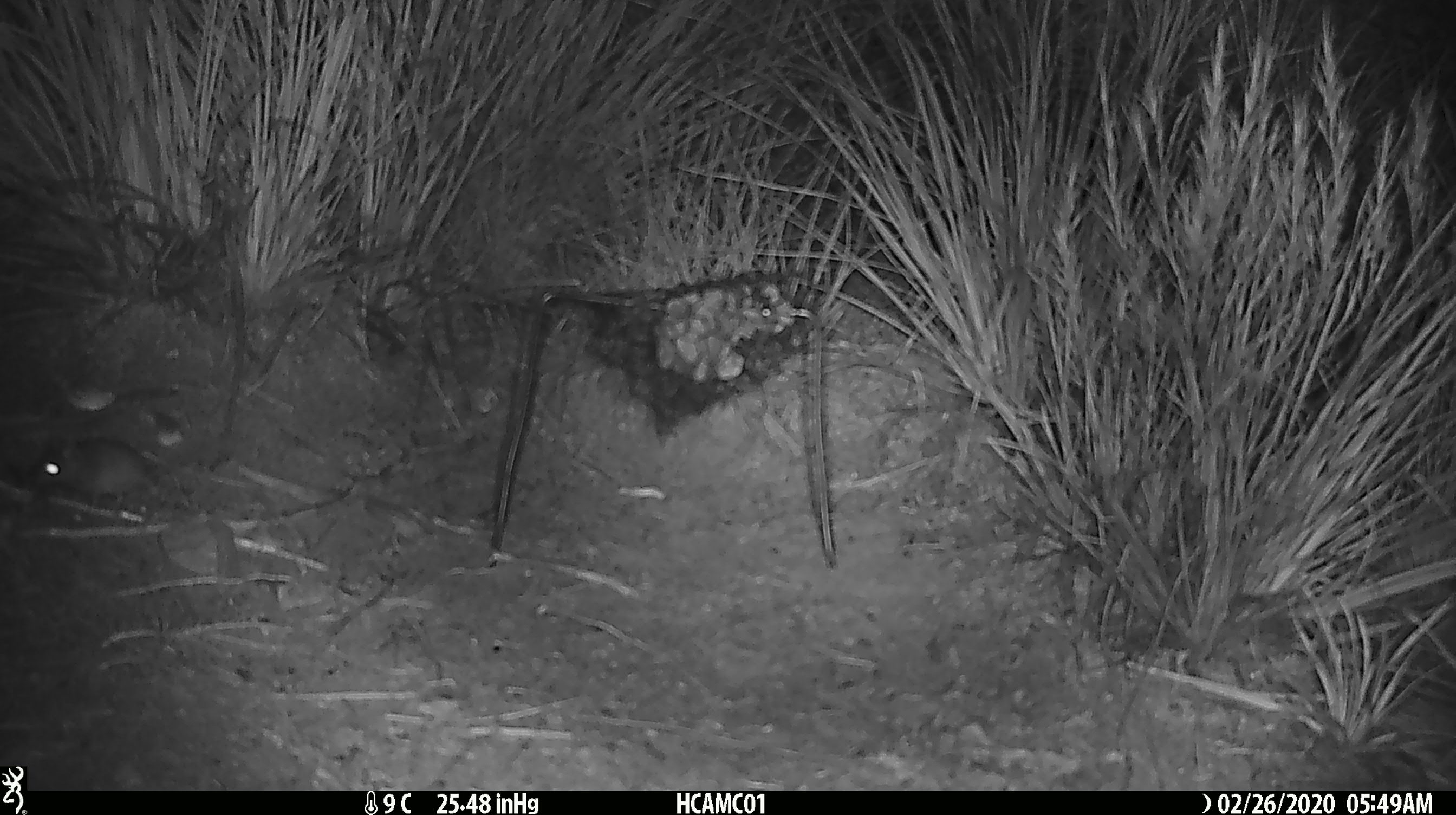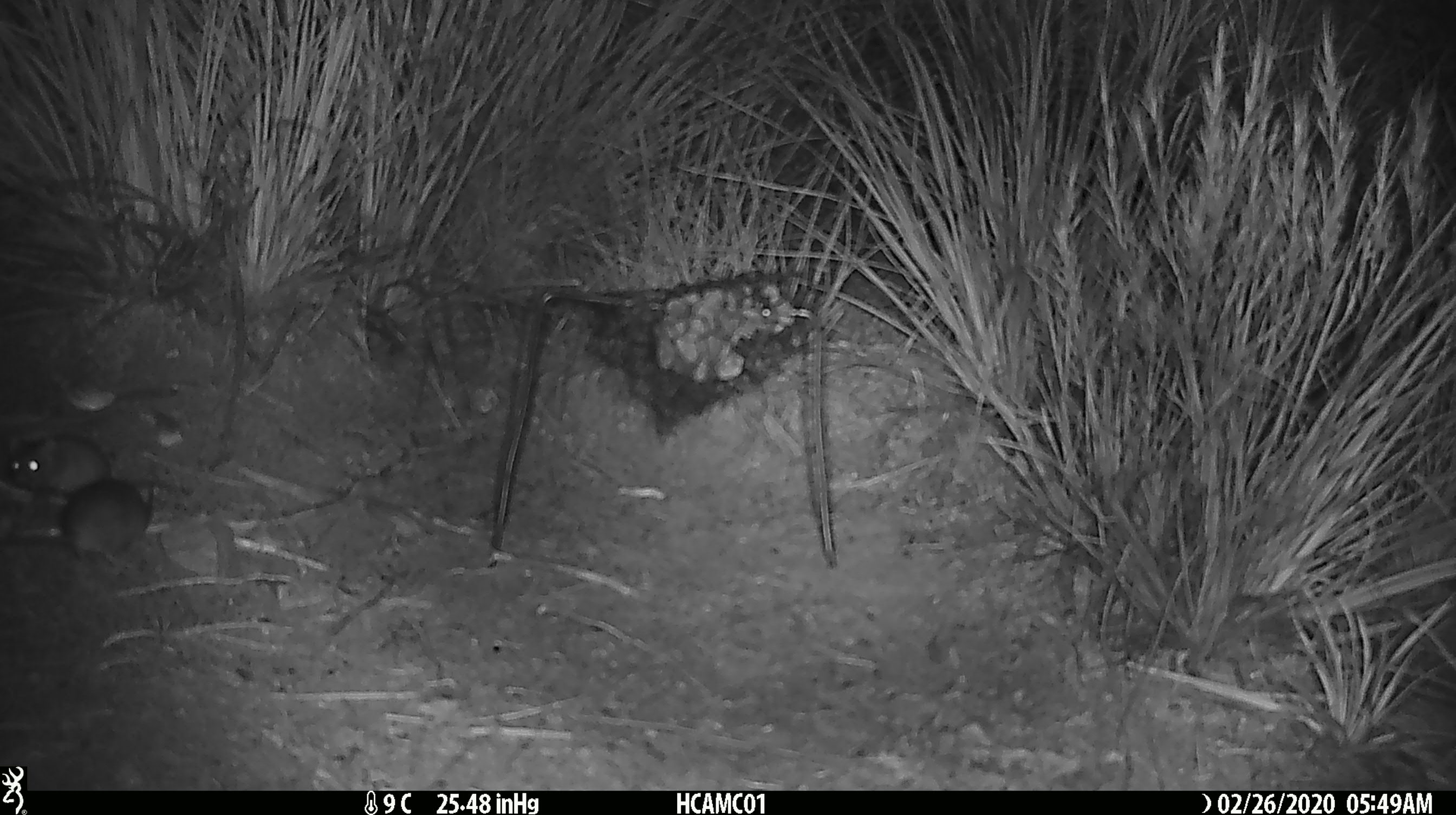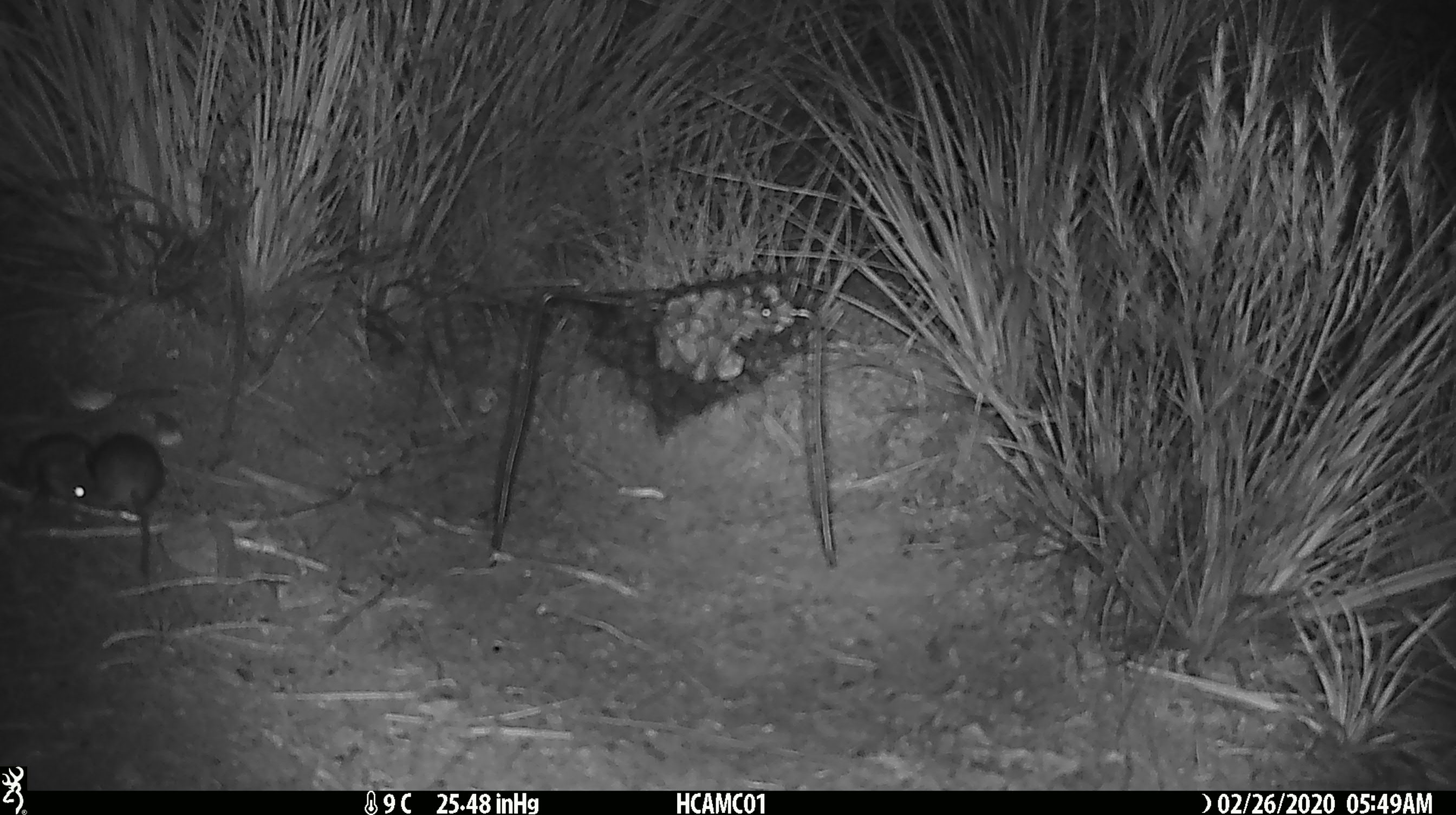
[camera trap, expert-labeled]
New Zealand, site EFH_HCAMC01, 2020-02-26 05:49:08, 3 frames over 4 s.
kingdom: Animalia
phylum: Chordata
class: Mammalia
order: Rodentia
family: Muridae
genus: Mus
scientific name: Mus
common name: mouse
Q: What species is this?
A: Mouse (Mus).